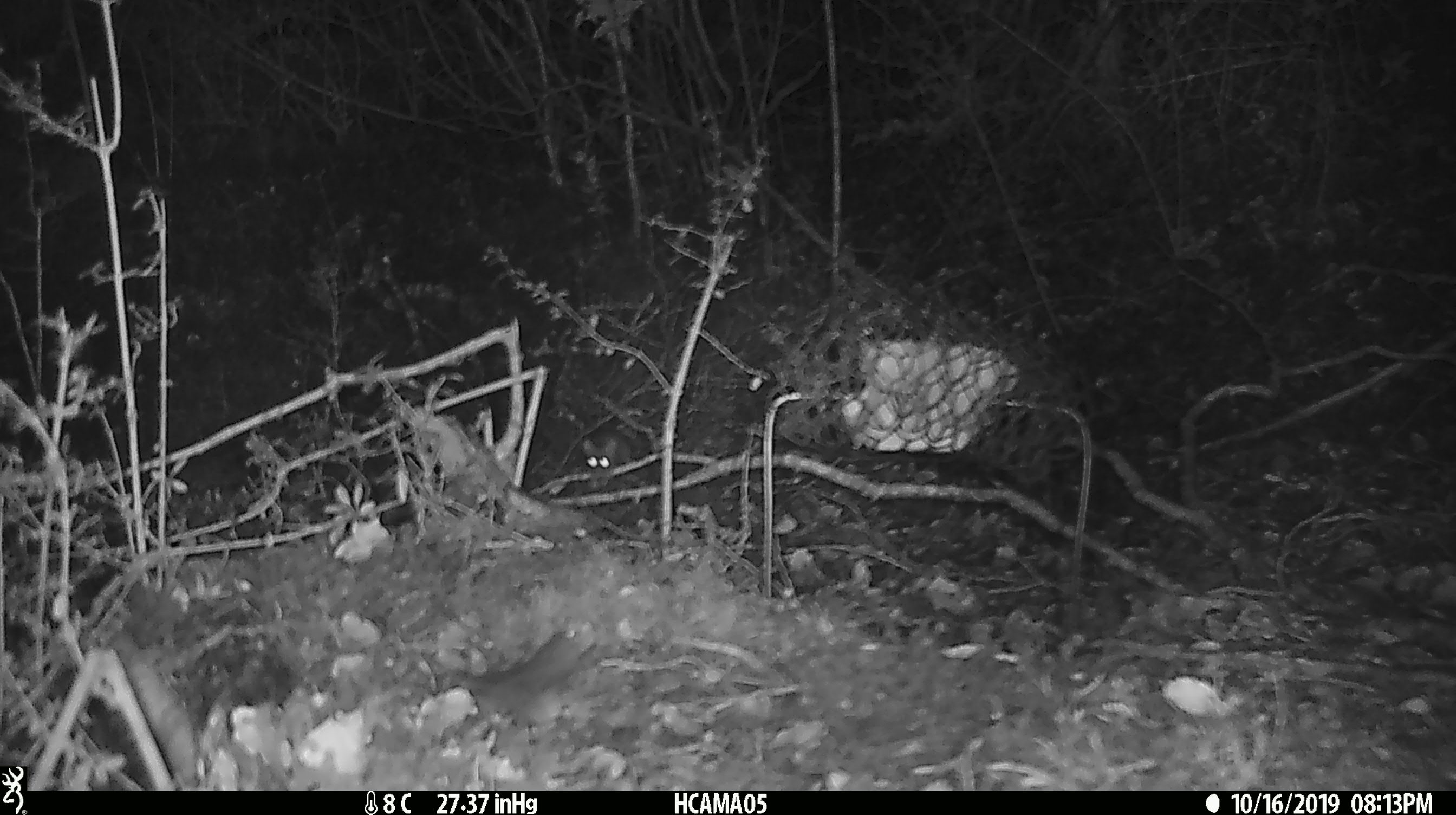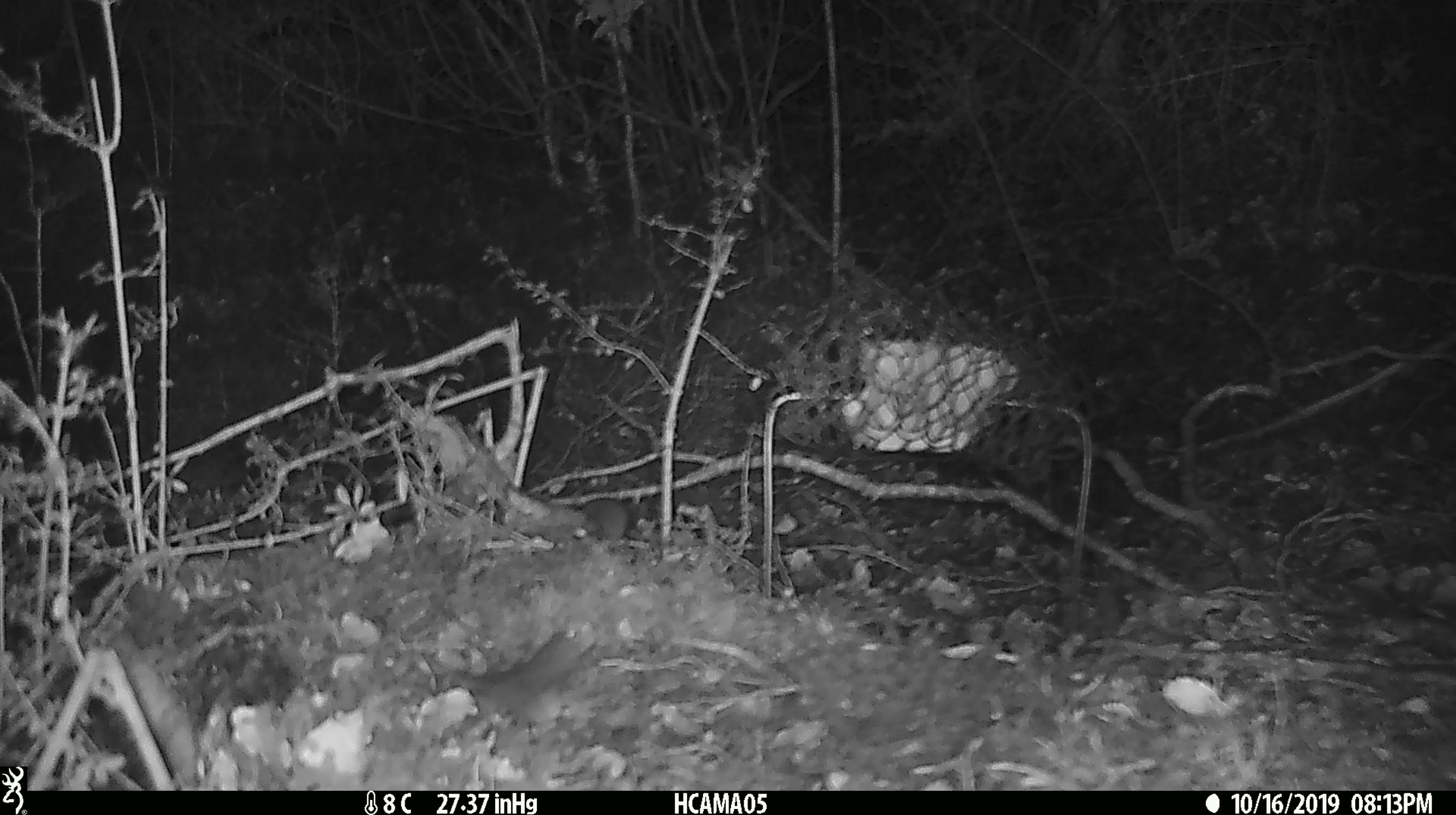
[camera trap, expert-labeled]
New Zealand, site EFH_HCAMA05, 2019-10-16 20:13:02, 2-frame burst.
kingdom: Animalia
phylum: Chordata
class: Mammalia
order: Rodentia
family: Muridae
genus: Mus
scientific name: Mus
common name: mouse